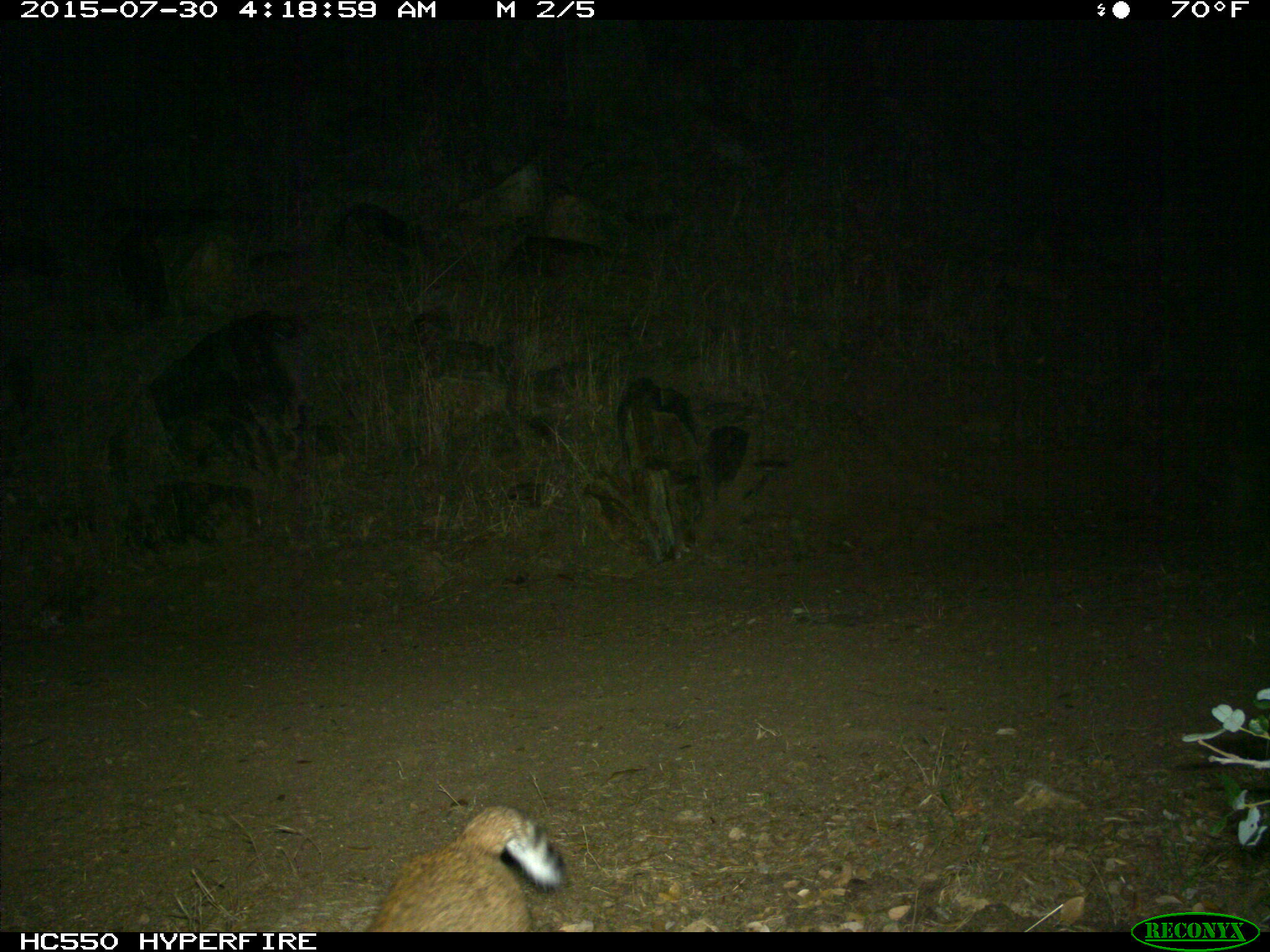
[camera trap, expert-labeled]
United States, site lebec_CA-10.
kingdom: Animalia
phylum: Chordata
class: Mammalia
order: Carnivora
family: Felidae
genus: Lynx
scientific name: Lynx rufus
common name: bobcat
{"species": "Lynx rufus (bobcat)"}